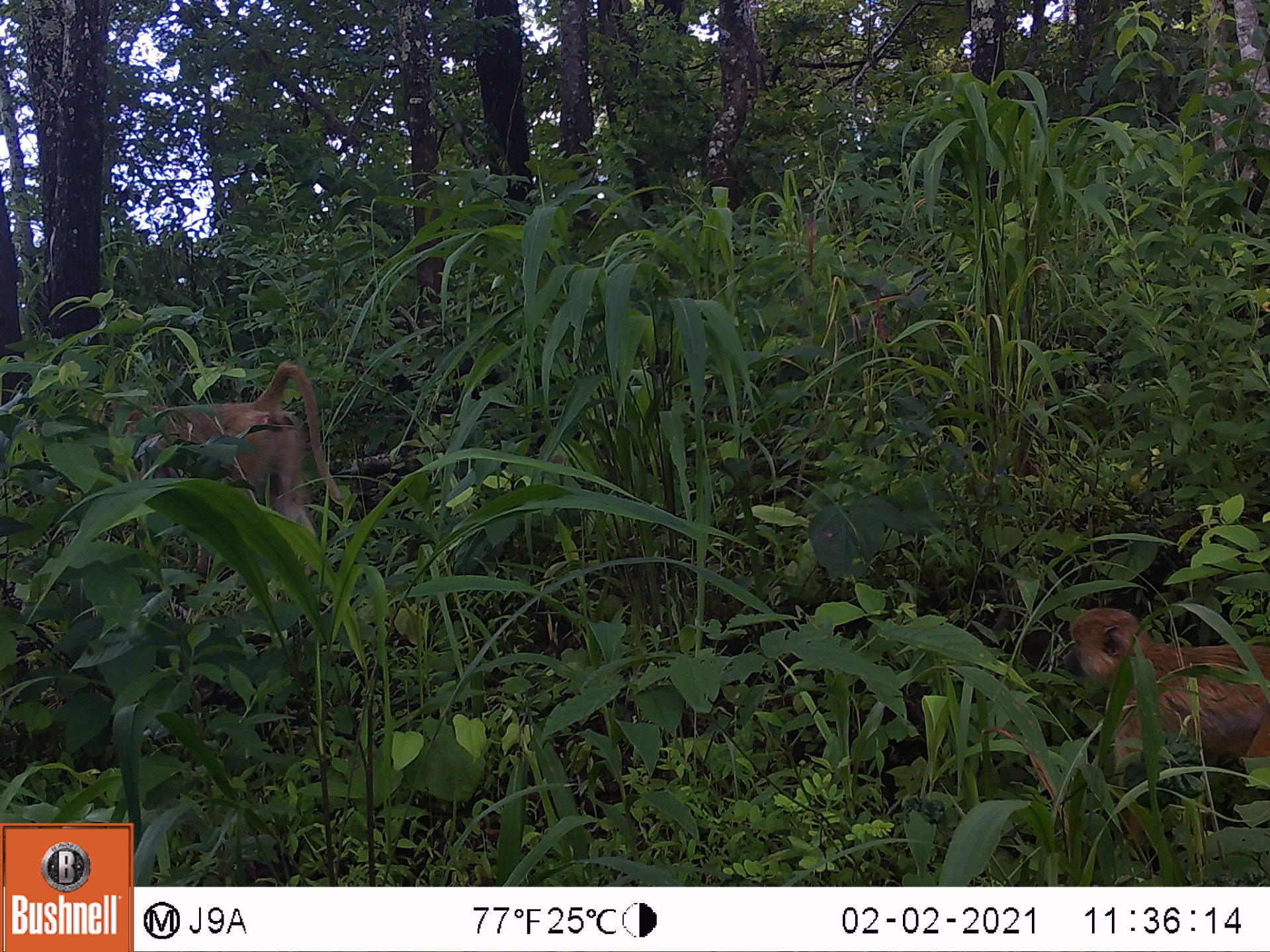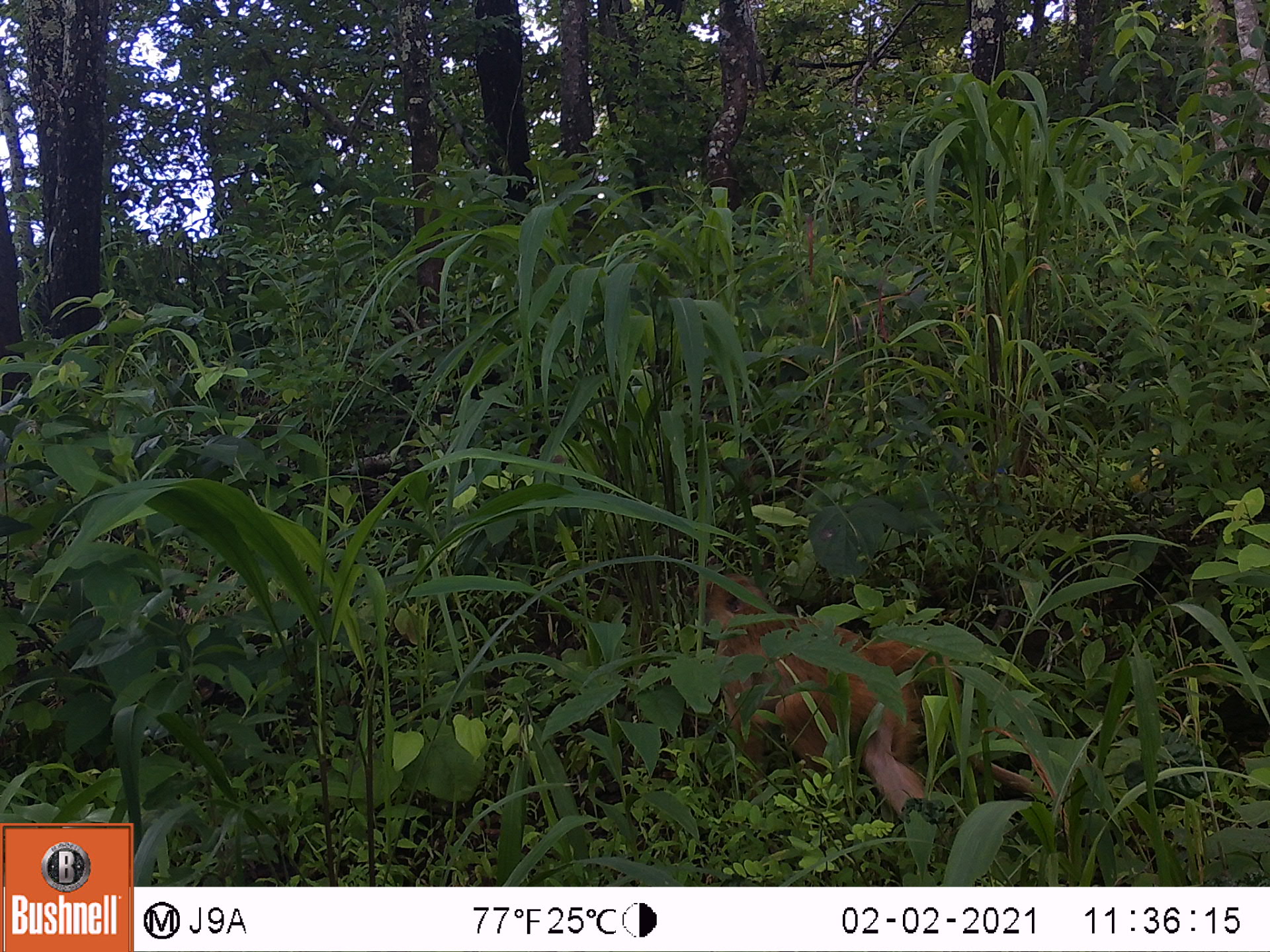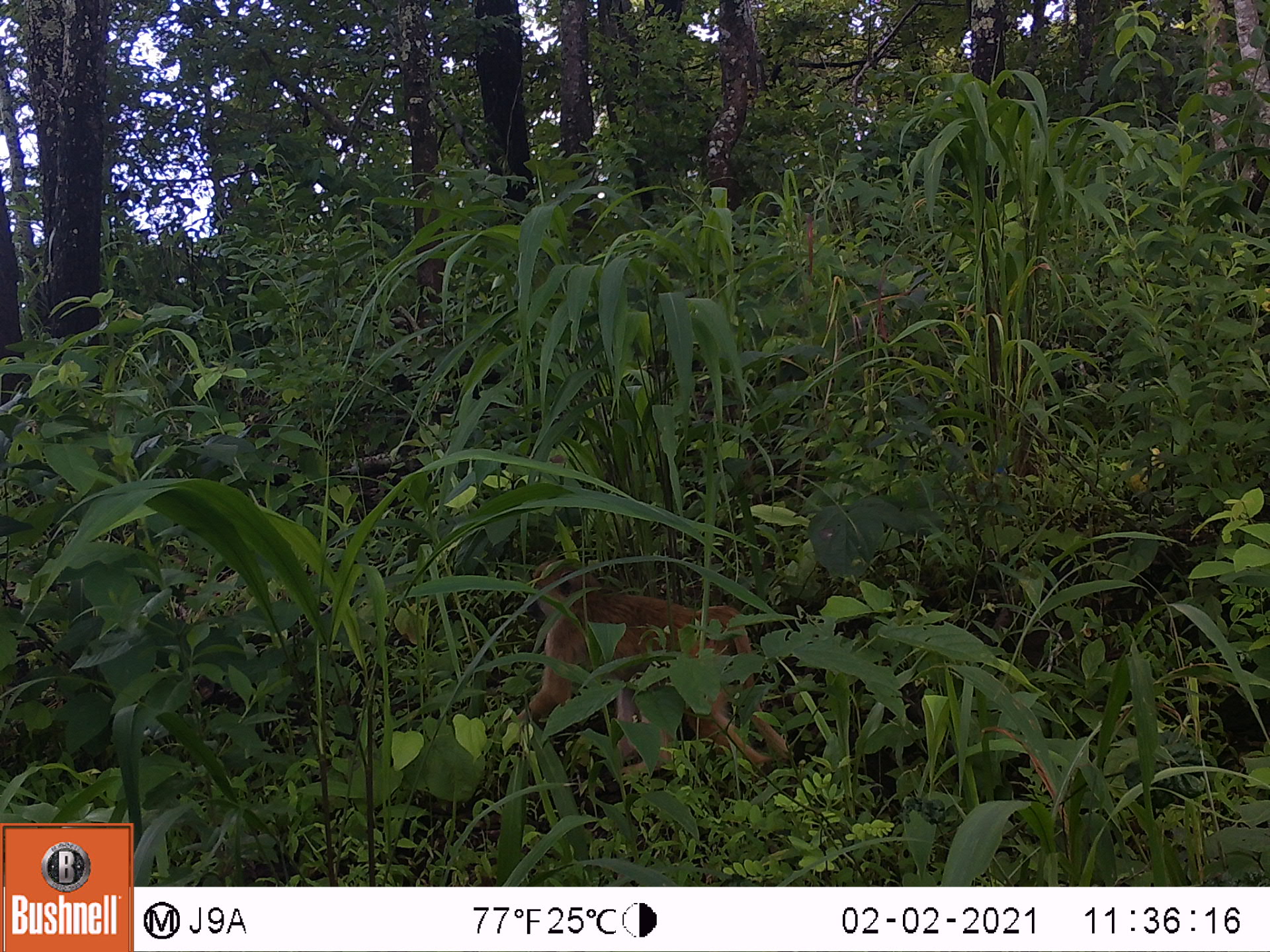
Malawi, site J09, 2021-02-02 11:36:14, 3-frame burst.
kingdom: Animalia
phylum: Chordata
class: Mammalia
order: Primates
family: Cercopithecidae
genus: Papio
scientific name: Papio cynocephalus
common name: yellow baboon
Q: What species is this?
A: Yellow baboon (Papio cynocephalus).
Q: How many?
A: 2.